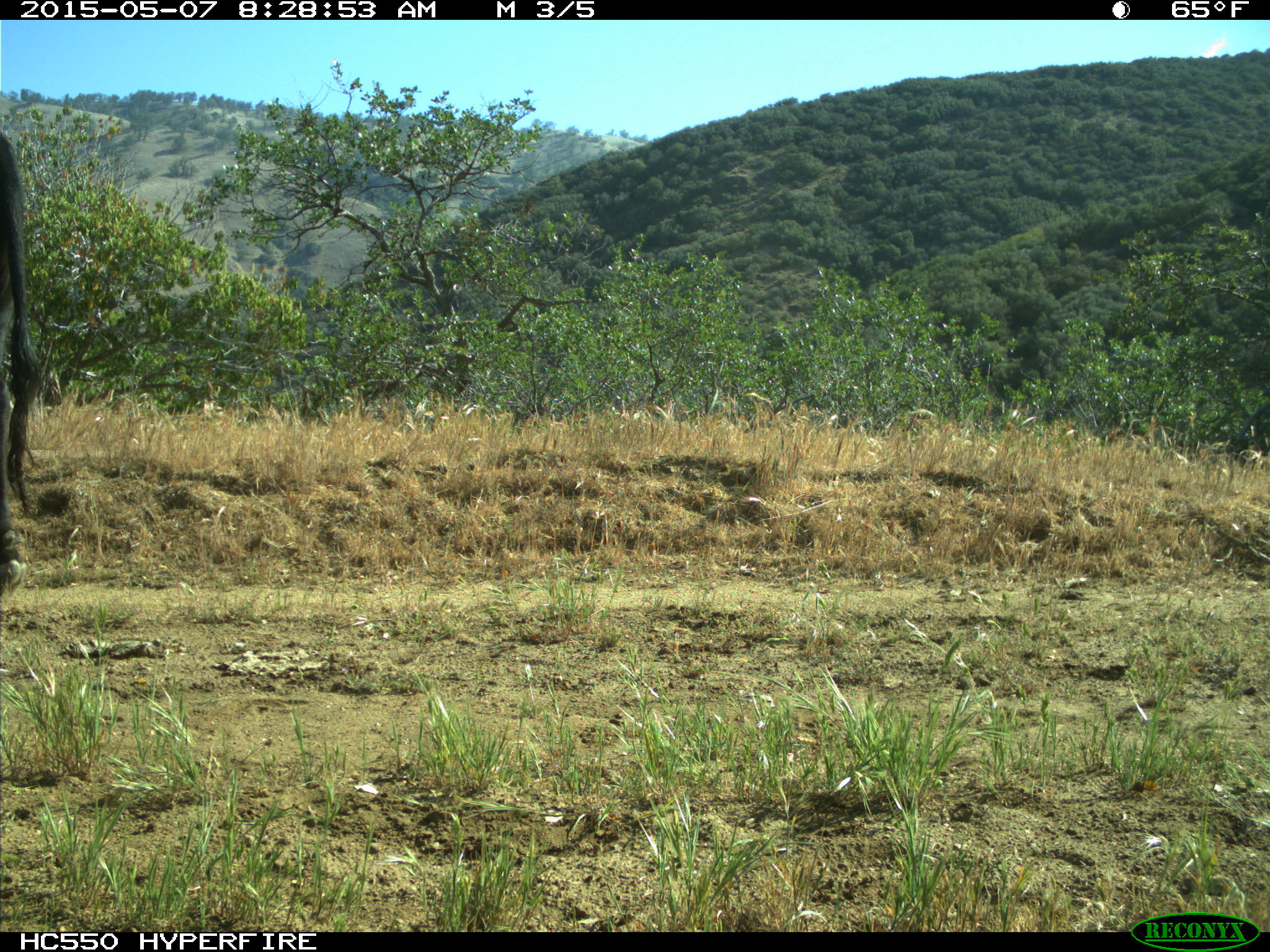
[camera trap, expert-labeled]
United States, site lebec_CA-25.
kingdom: Animalia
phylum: Chordata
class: Mammalia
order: Artiodactyla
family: Bovidae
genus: Bos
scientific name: Bos taurus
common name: domestic cow